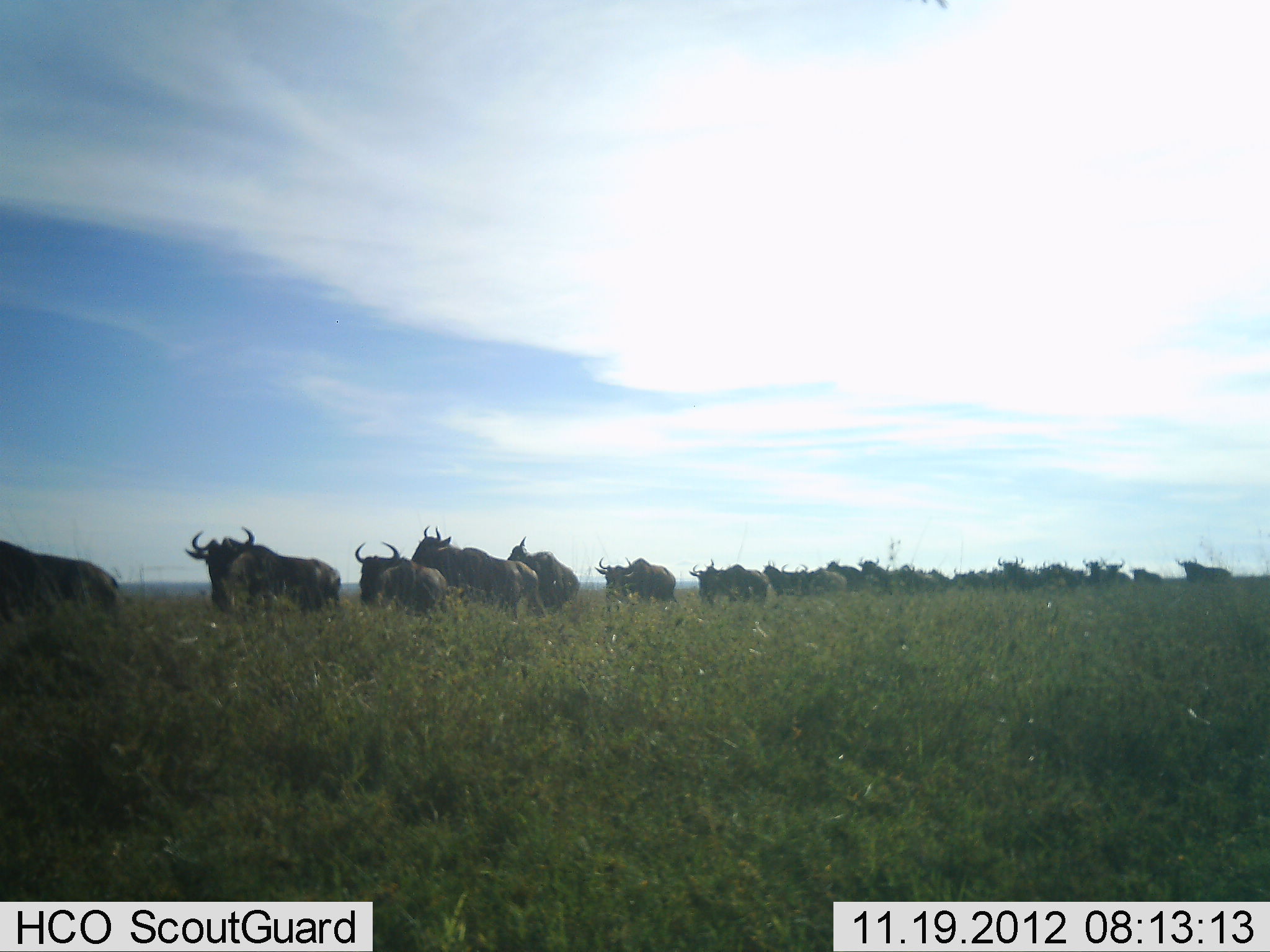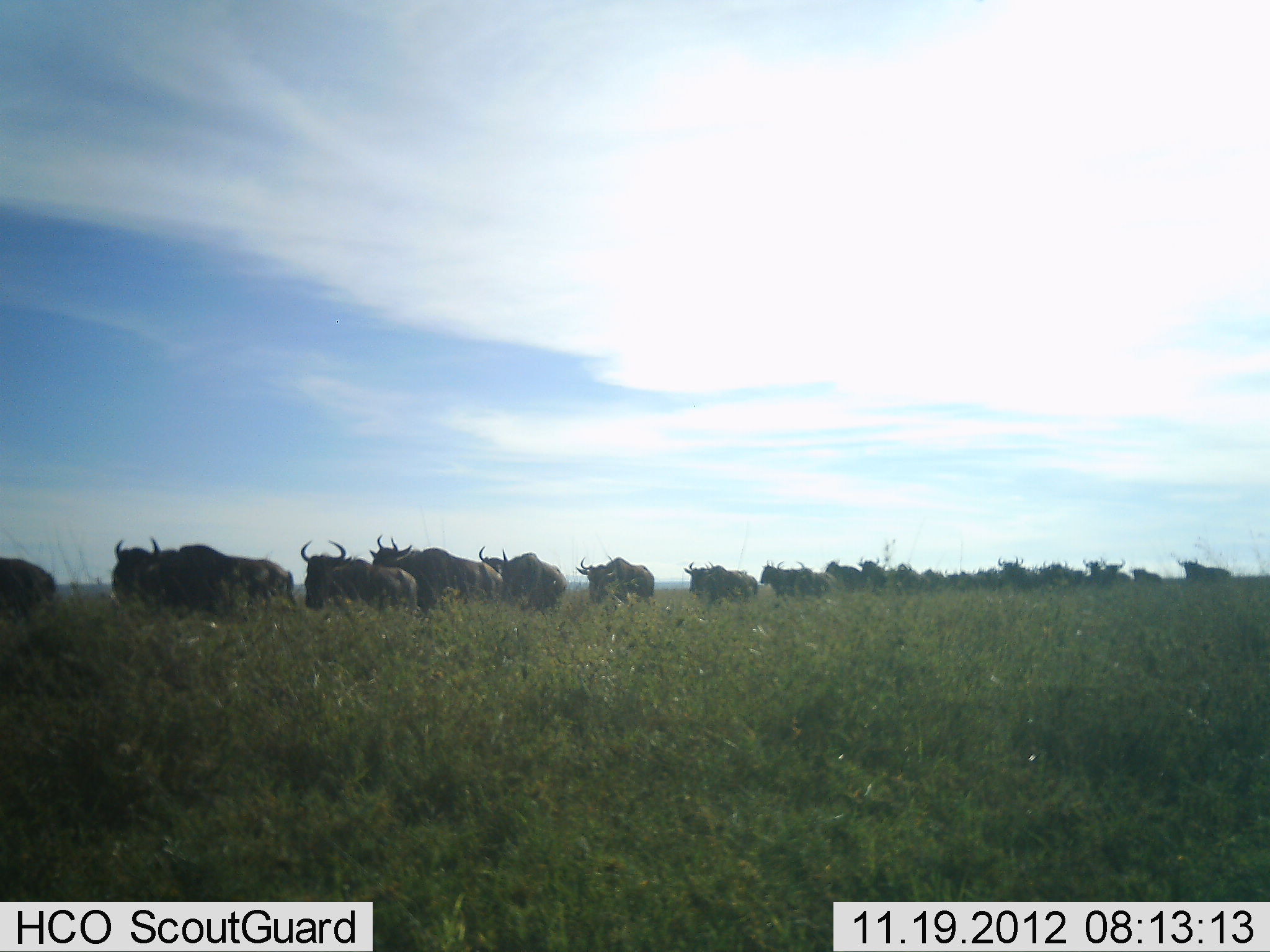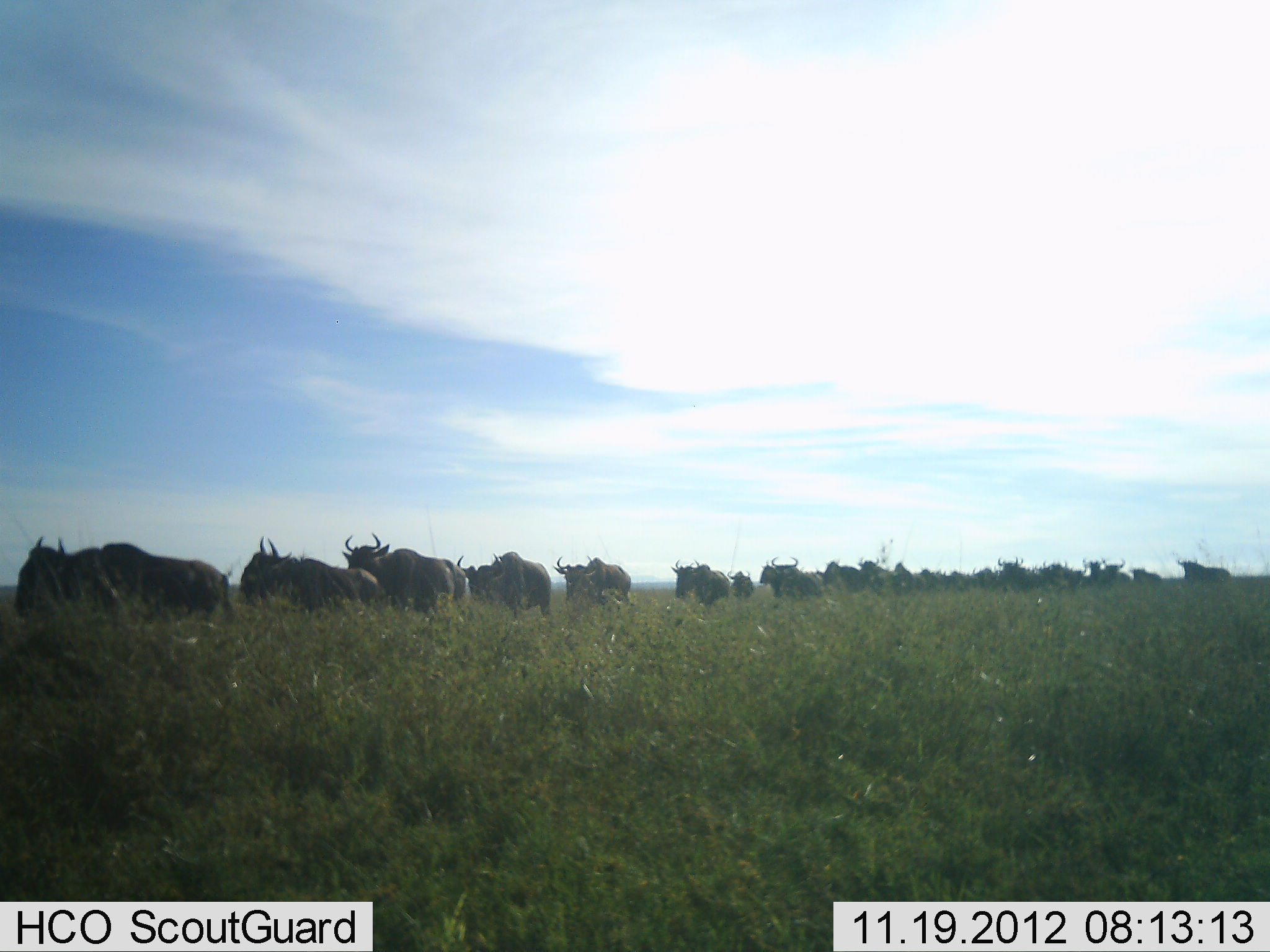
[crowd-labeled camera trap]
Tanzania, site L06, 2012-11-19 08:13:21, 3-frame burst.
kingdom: Animalia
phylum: Chordata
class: Mammalia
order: Artiodactyla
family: Bovidae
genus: Connochaetes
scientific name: Connochaetes taurinus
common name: blue wildebeest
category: wildebeest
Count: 11-50.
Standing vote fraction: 10%.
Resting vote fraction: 0%.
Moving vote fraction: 100%.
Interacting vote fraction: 0%.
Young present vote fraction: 0%.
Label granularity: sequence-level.